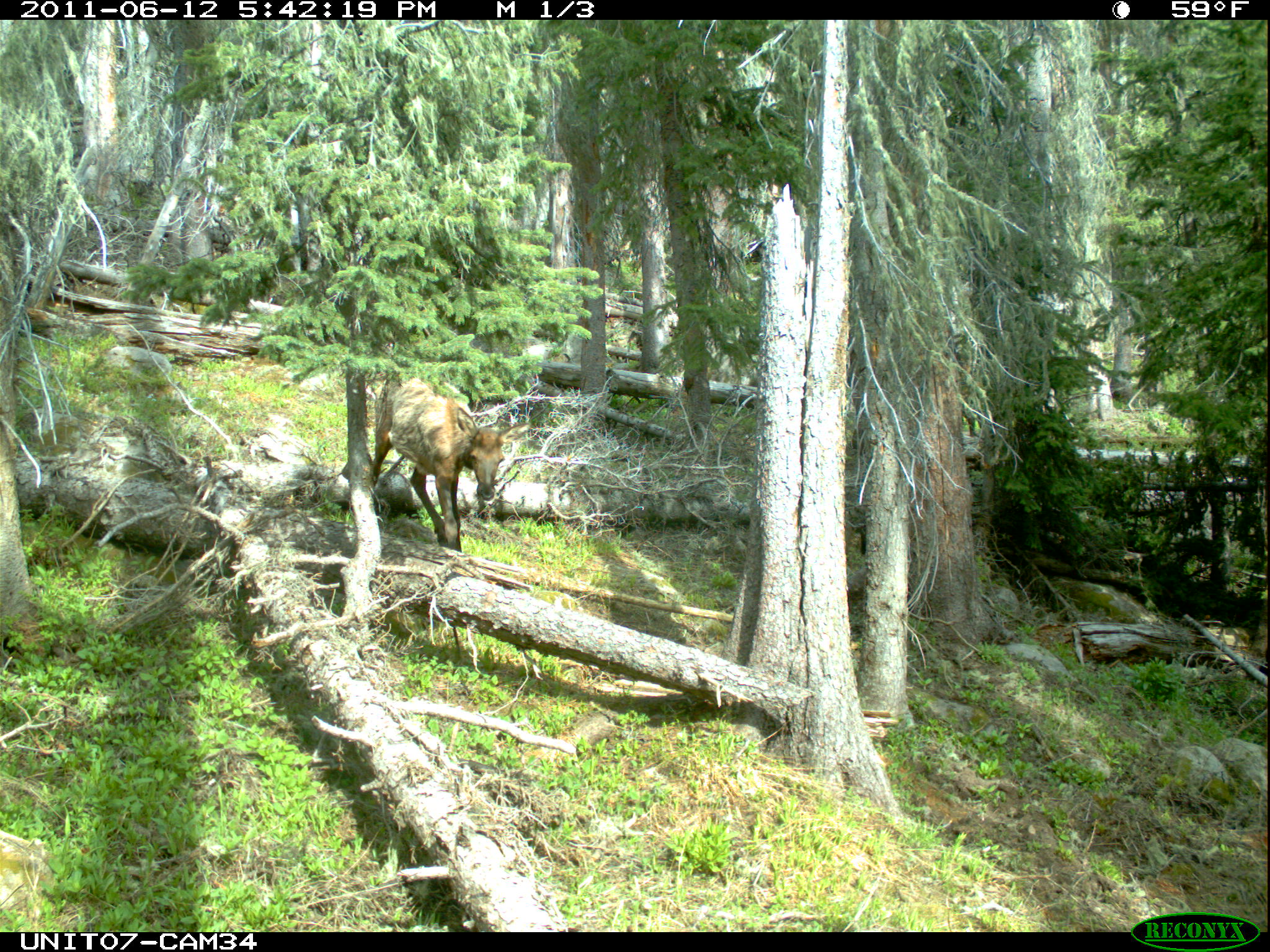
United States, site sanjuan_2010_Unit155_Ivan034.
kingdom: Animalia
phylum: Chordata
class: Mammalia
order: Artiodactyla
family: Cervidae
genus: Cervus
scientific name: Cervus elaphus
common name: red deer